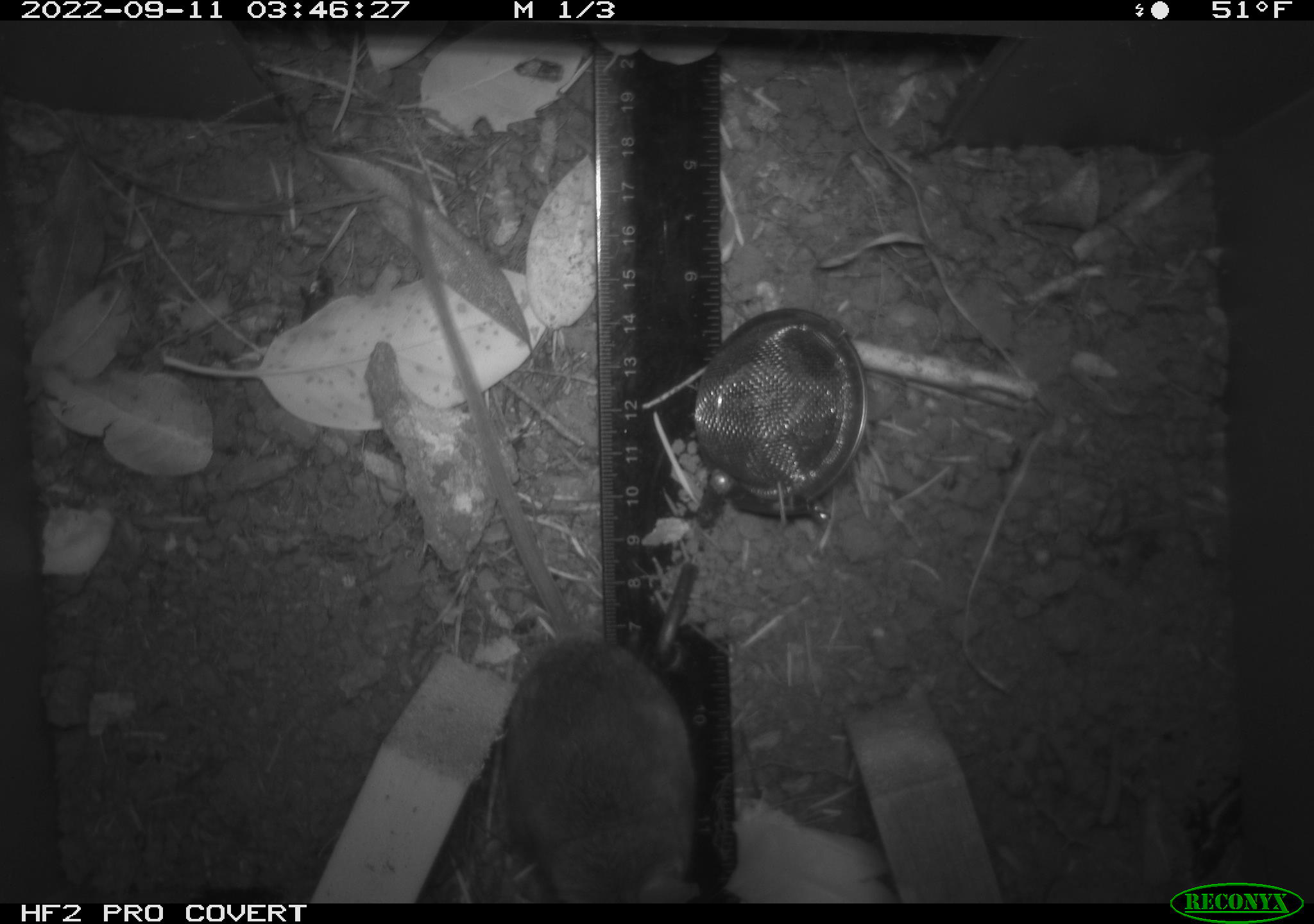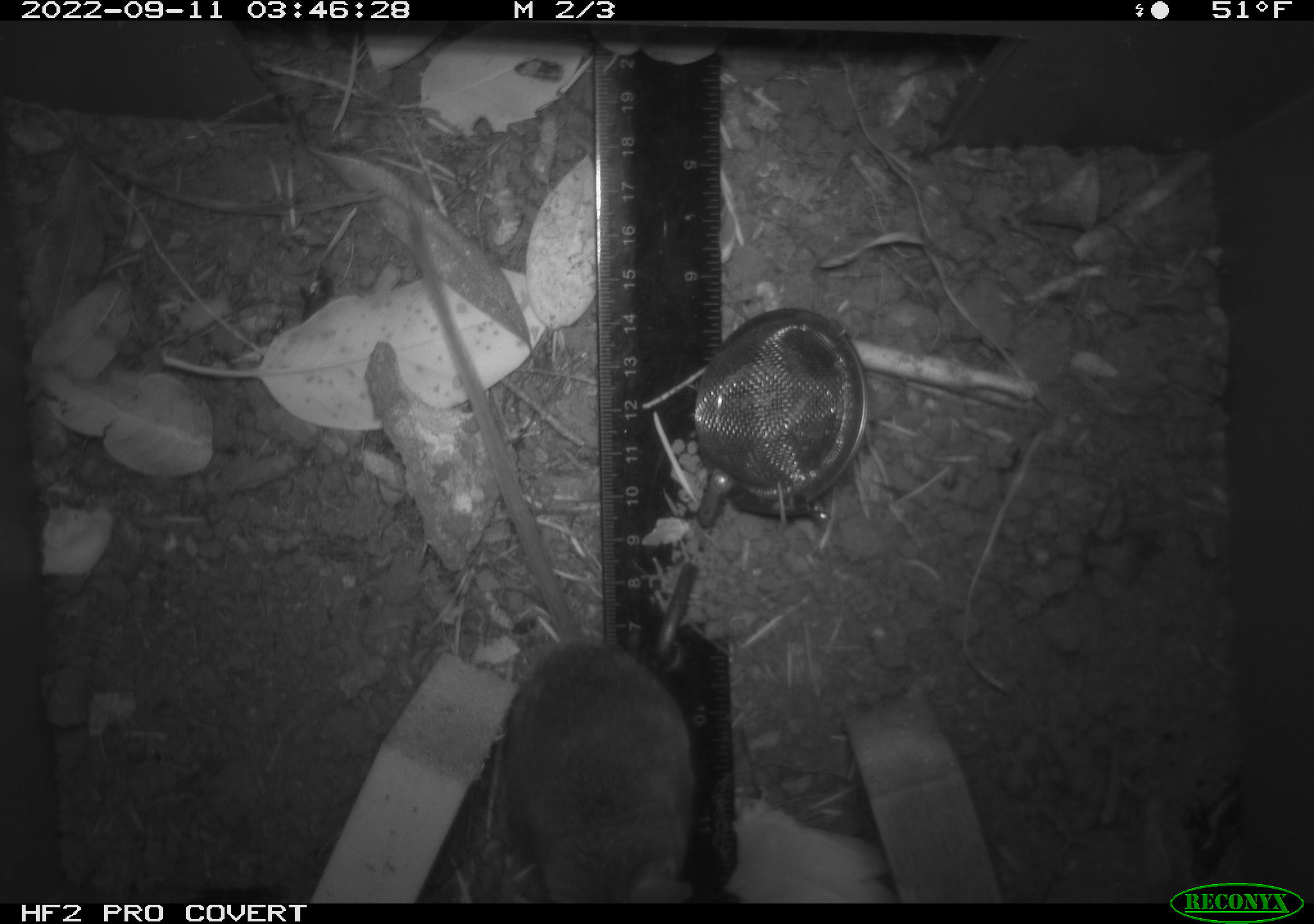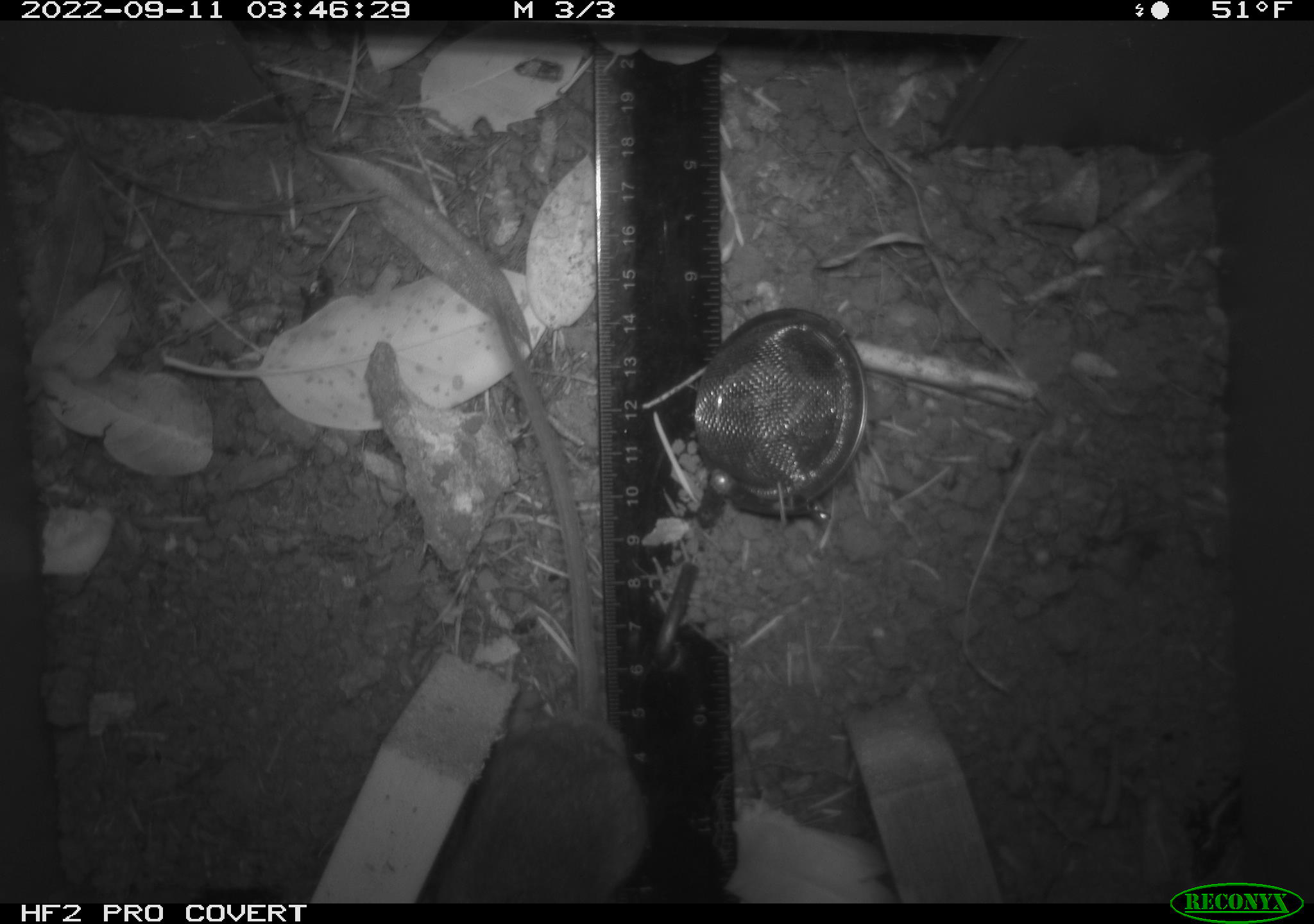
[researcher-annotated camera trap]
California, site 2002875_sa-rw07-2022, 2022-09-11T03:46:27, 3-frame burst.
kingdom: Animalia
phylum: Chordata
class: Mammalia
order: Rodentia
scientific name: Rodentia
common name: mouse species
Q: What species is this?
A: Mouse species (Rodentia).